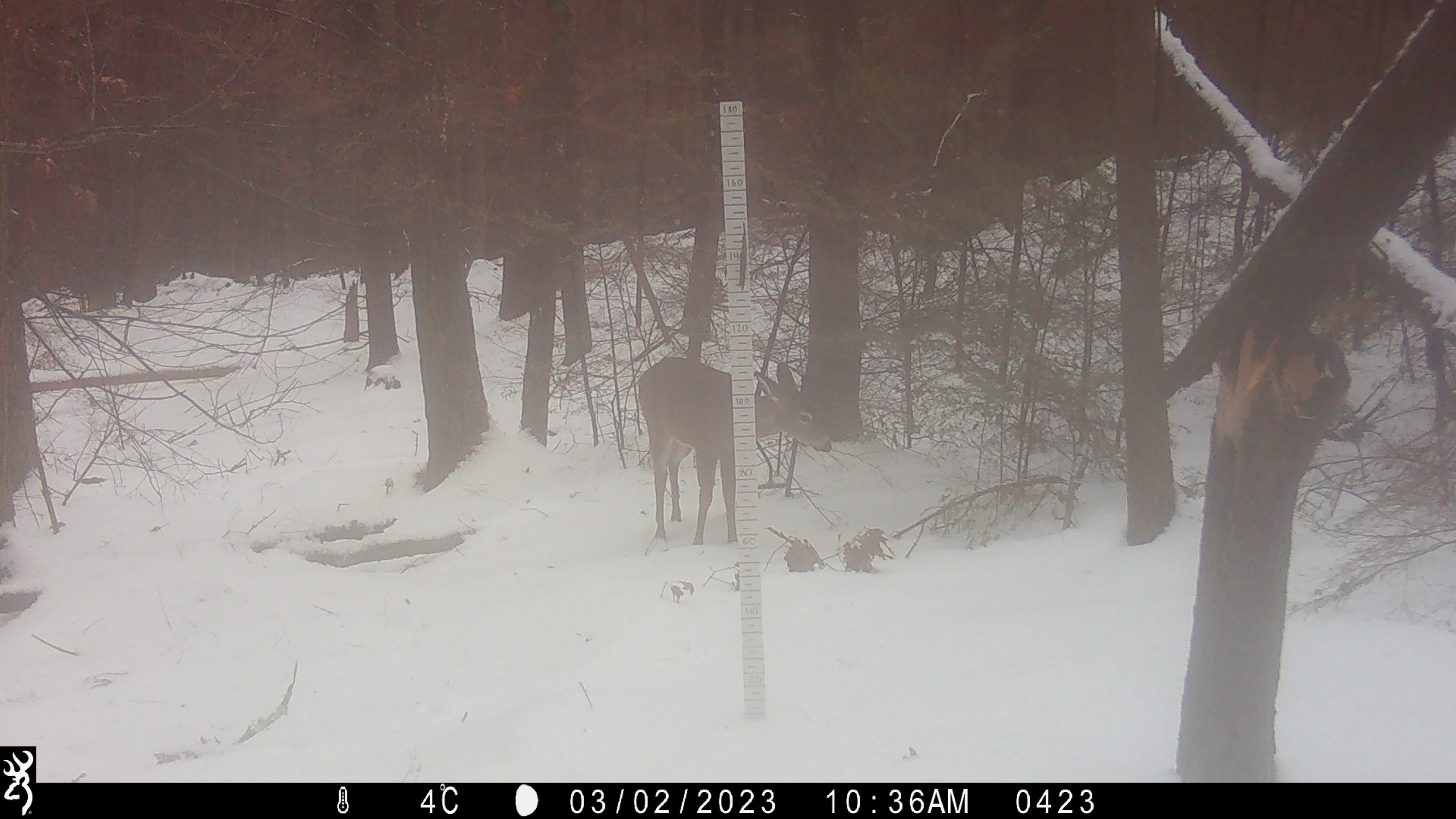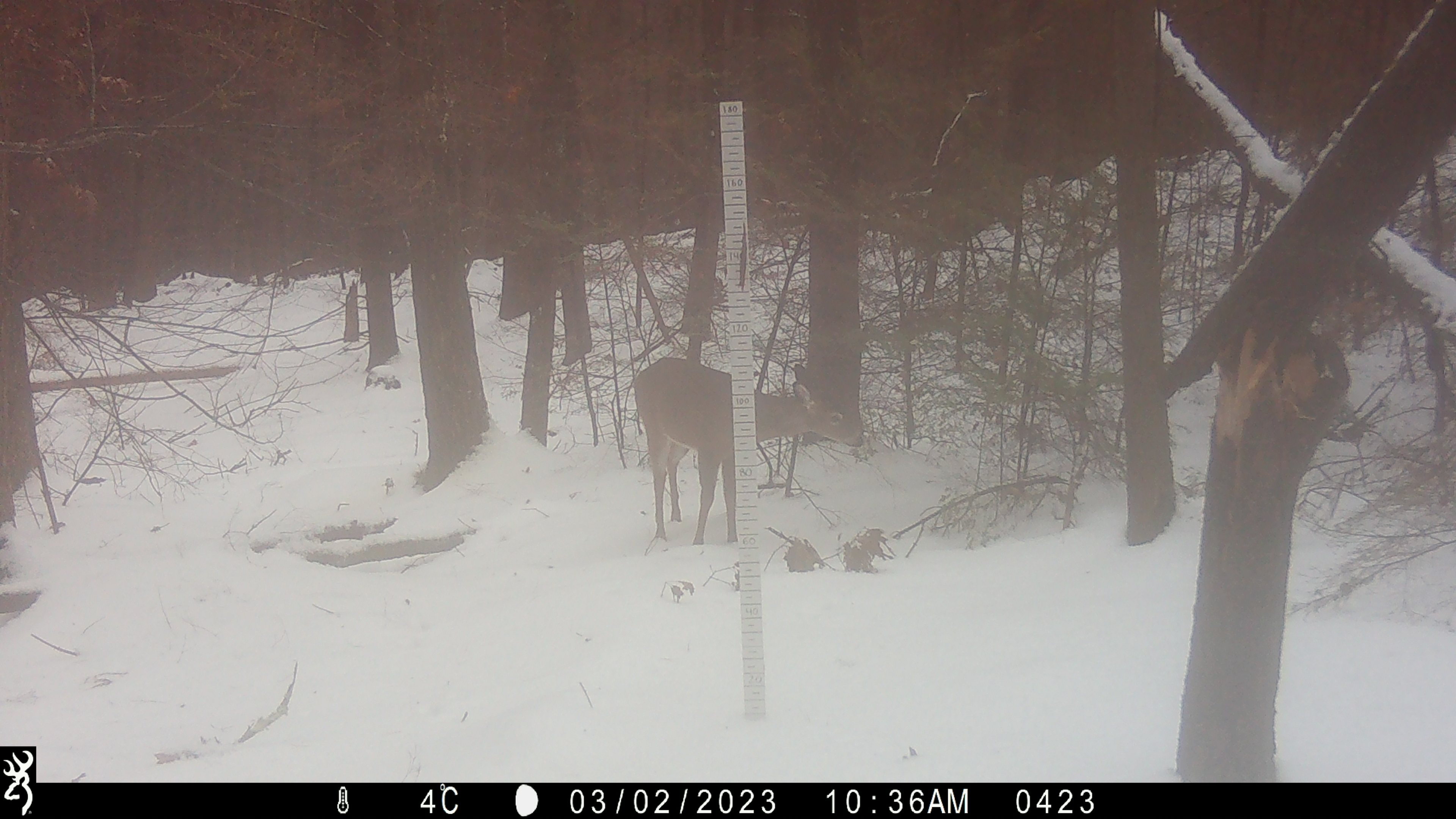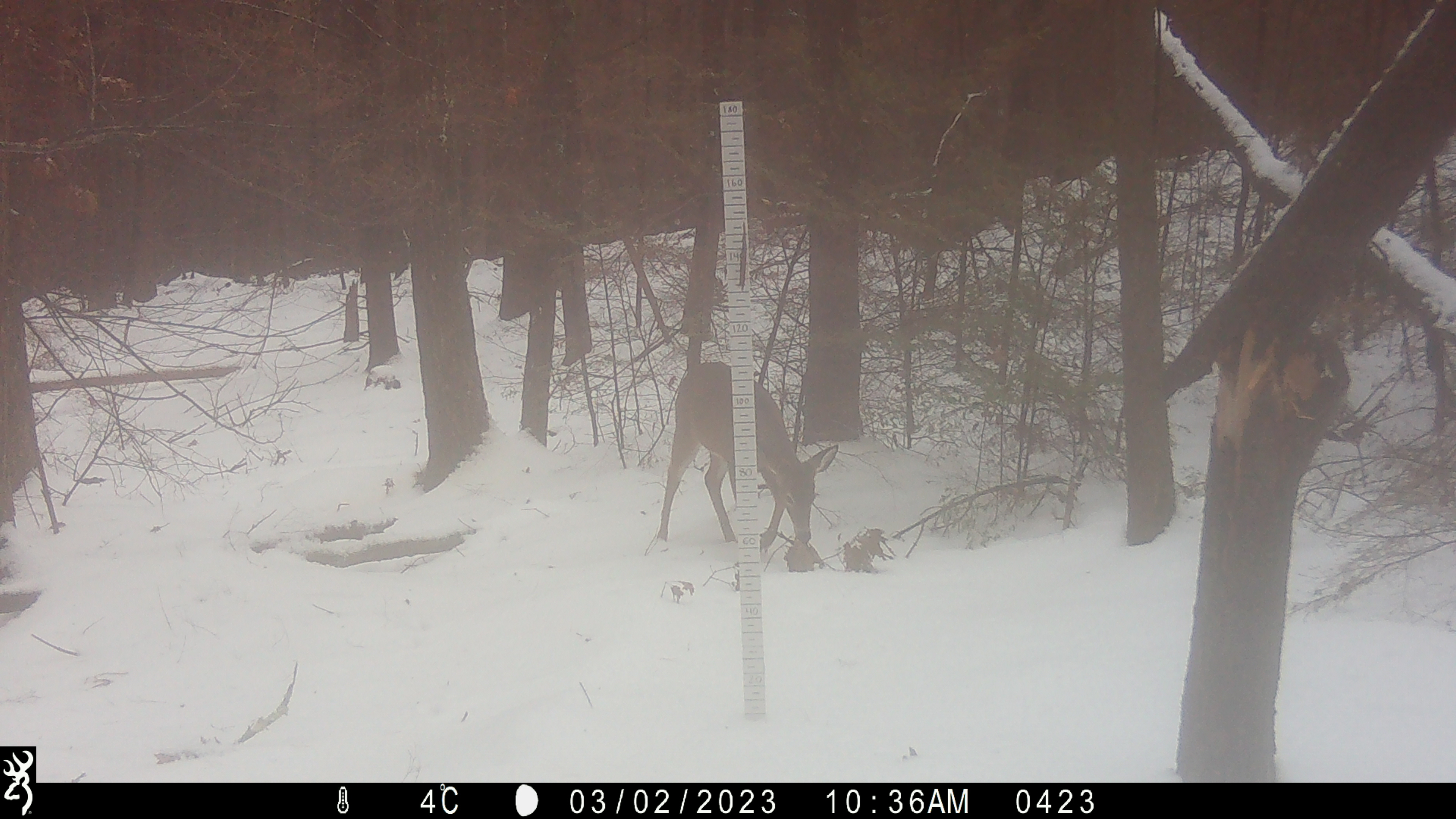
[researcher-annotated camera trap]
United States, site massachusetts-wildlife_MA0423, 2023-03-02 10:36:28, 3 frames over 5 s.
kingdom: Animalia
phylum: Chordata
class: Mammalia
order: Artiodactyla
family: Cervidae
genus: Odocoileus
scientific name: Odocoileus virginianus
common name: white-tailed deer